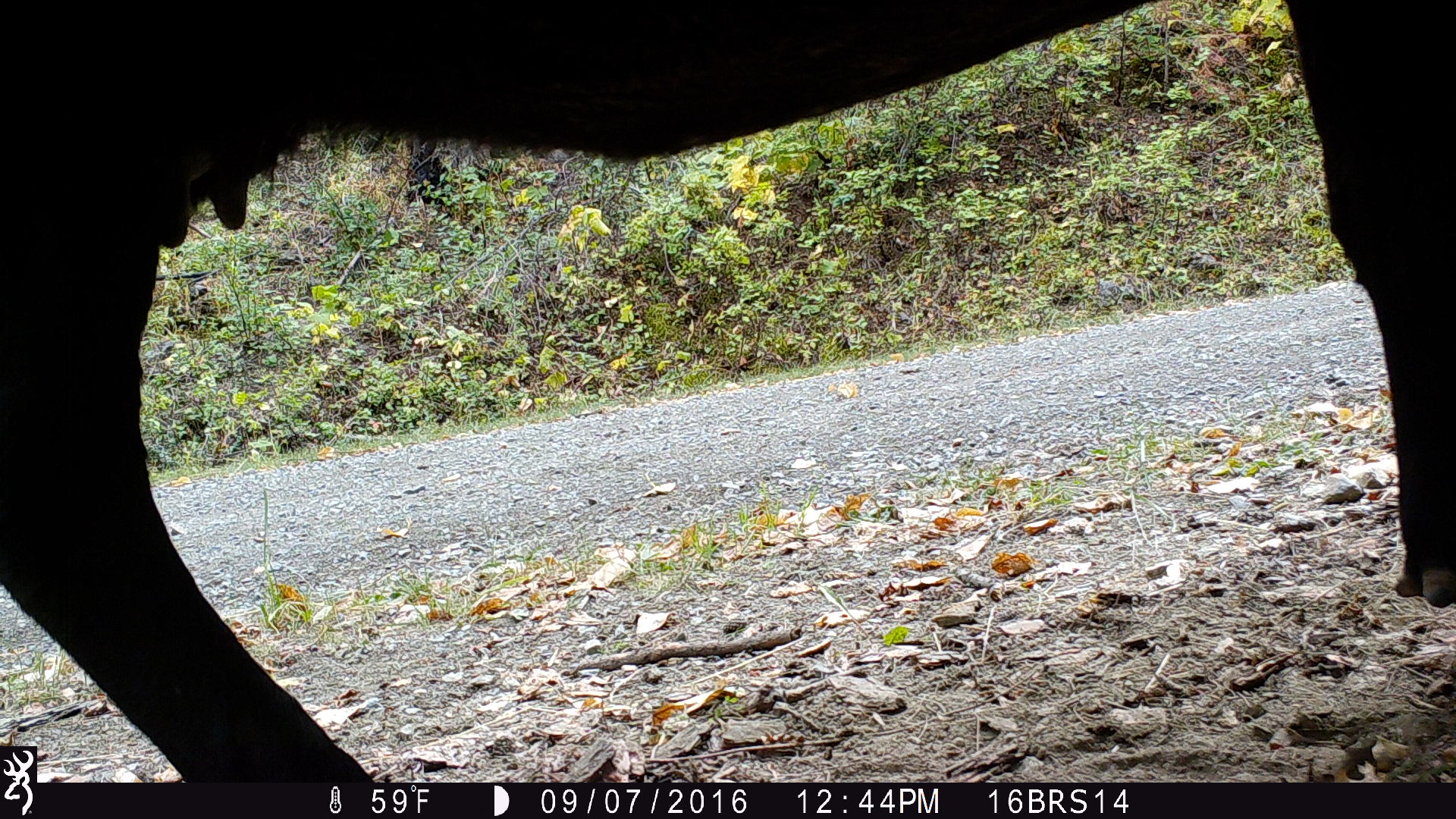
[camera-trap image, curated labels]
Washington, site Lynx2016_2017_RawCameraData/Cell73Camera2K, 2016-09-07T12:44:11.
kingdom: Animalia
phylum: Chordata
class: Mammalia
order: Artiodactyla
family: Bovidae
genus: Bos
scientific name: Bos taurus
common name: domestic cattle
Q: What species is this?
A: Domestic cattle (Bos taurus).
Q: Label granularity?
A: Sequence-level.